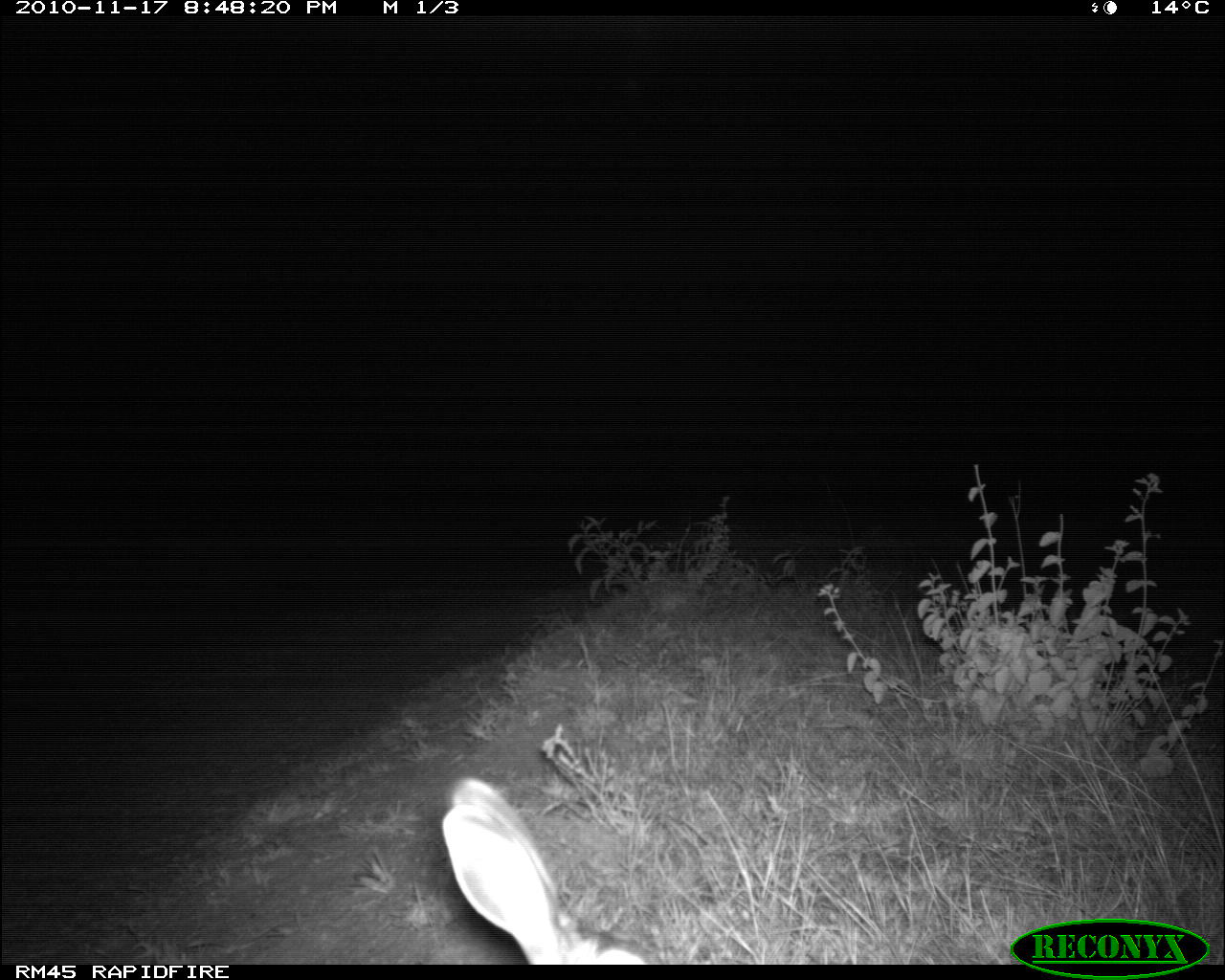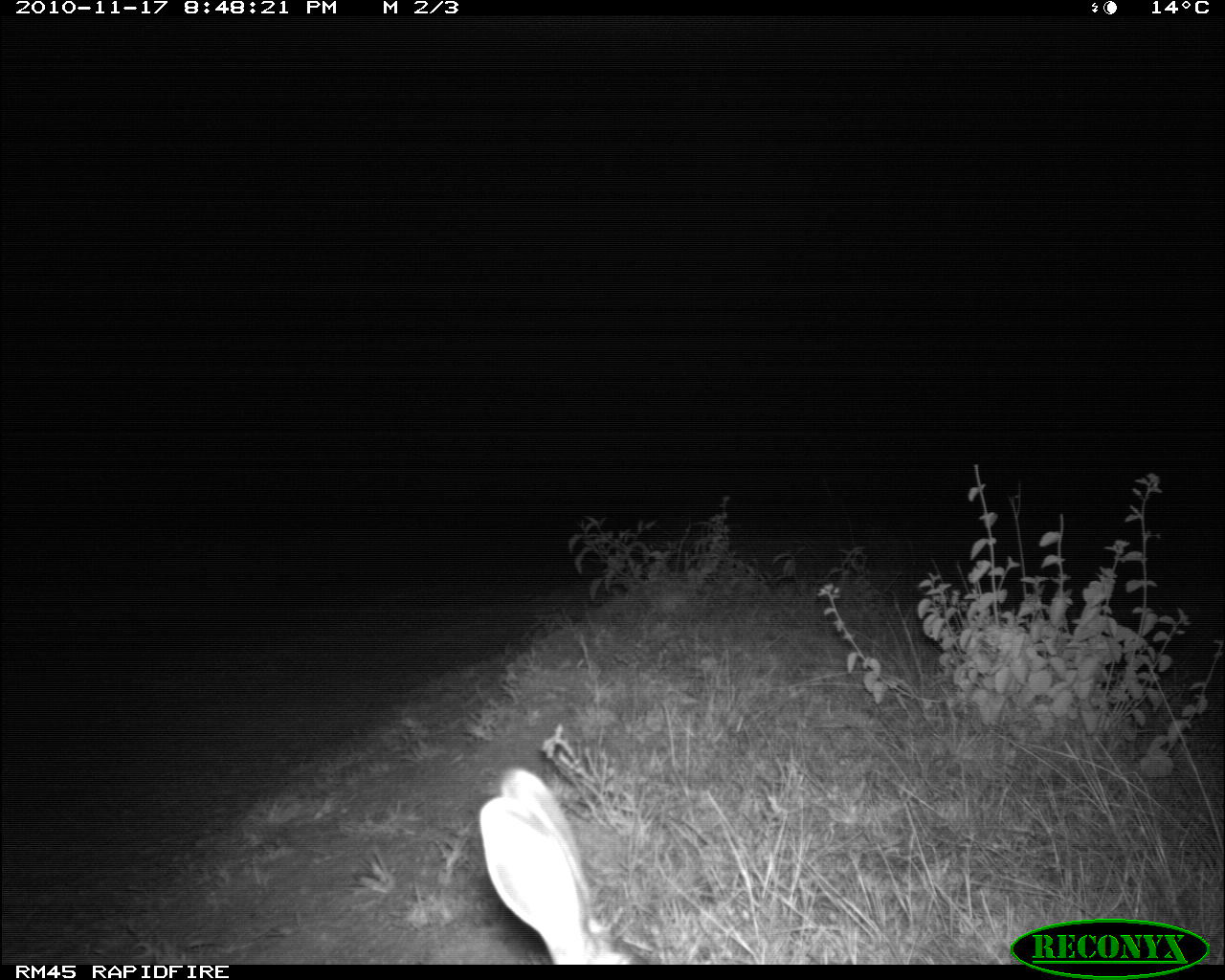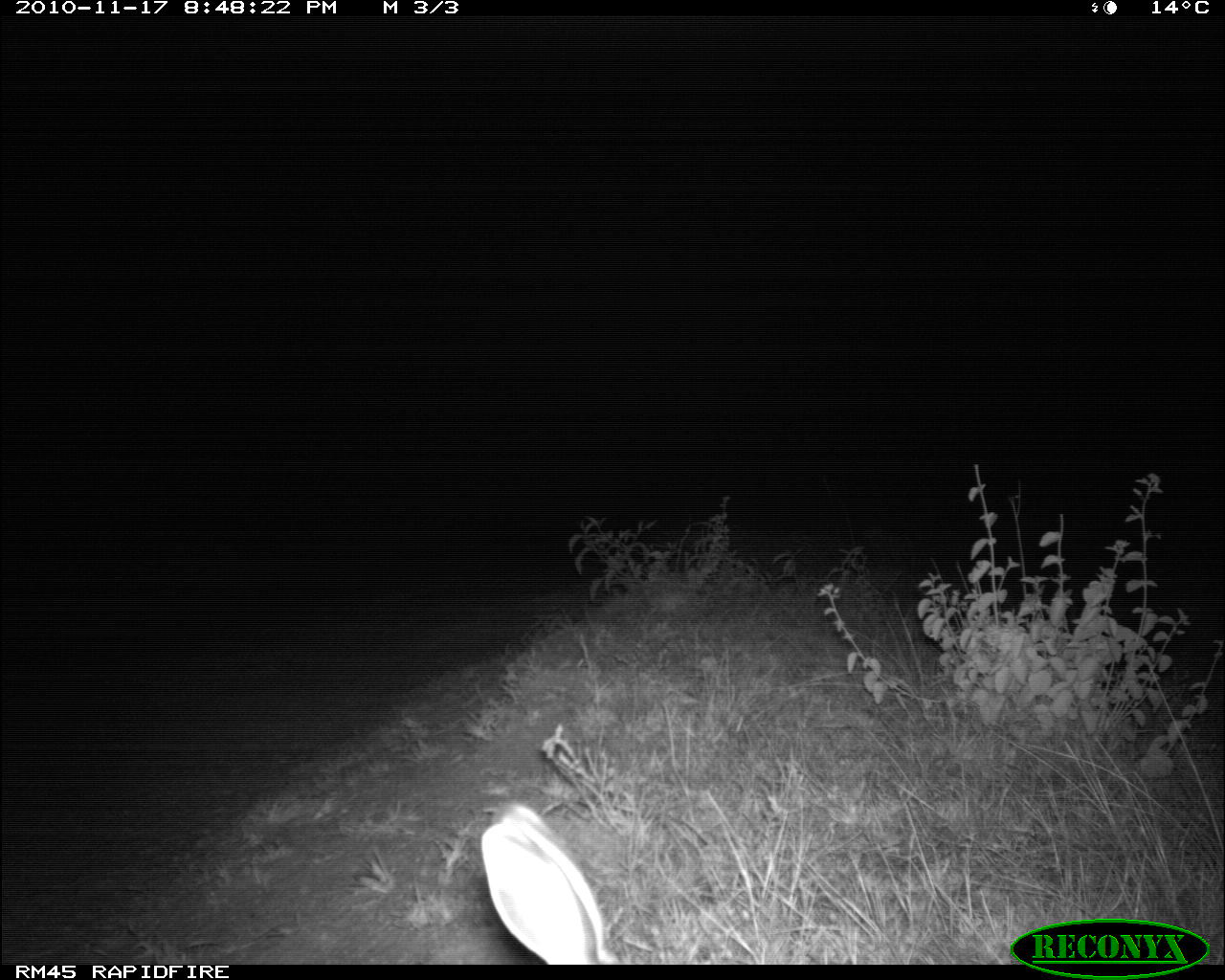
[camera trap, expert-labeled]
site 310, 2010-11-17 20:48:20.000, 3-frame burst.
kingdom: Animalia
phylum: Chordata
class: Mammalia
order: Lagomorpha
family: Leporidae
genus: Lepus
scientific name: Lepus saxatilis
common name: scrub hare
Lepus saxatilis (scrub hare), count 1.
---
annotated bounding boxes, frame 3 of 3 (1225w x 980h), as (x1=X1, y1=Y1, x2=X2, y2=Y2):
lepus saxatilis: (x1=481, y1=804, x2=618, y2=965)